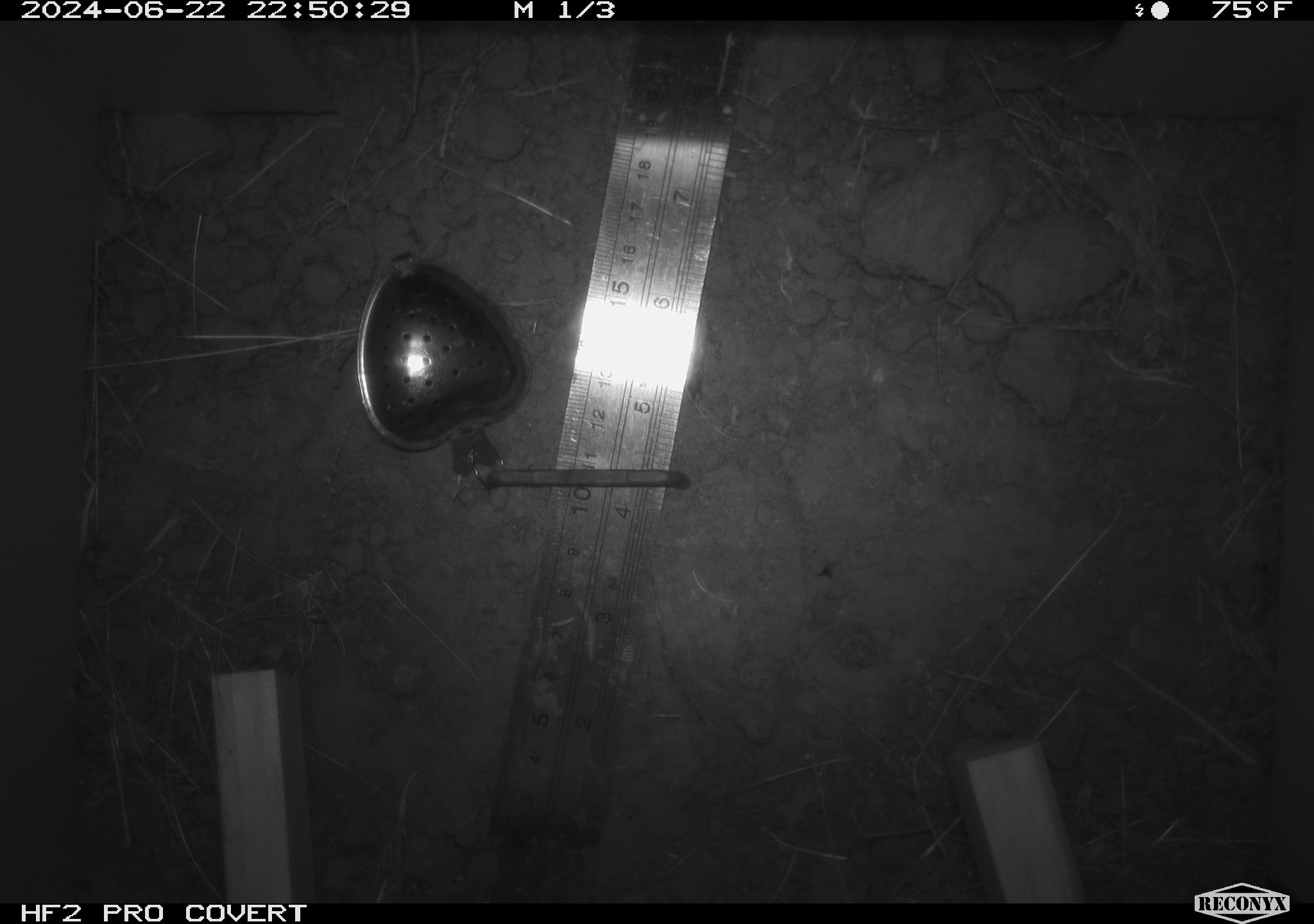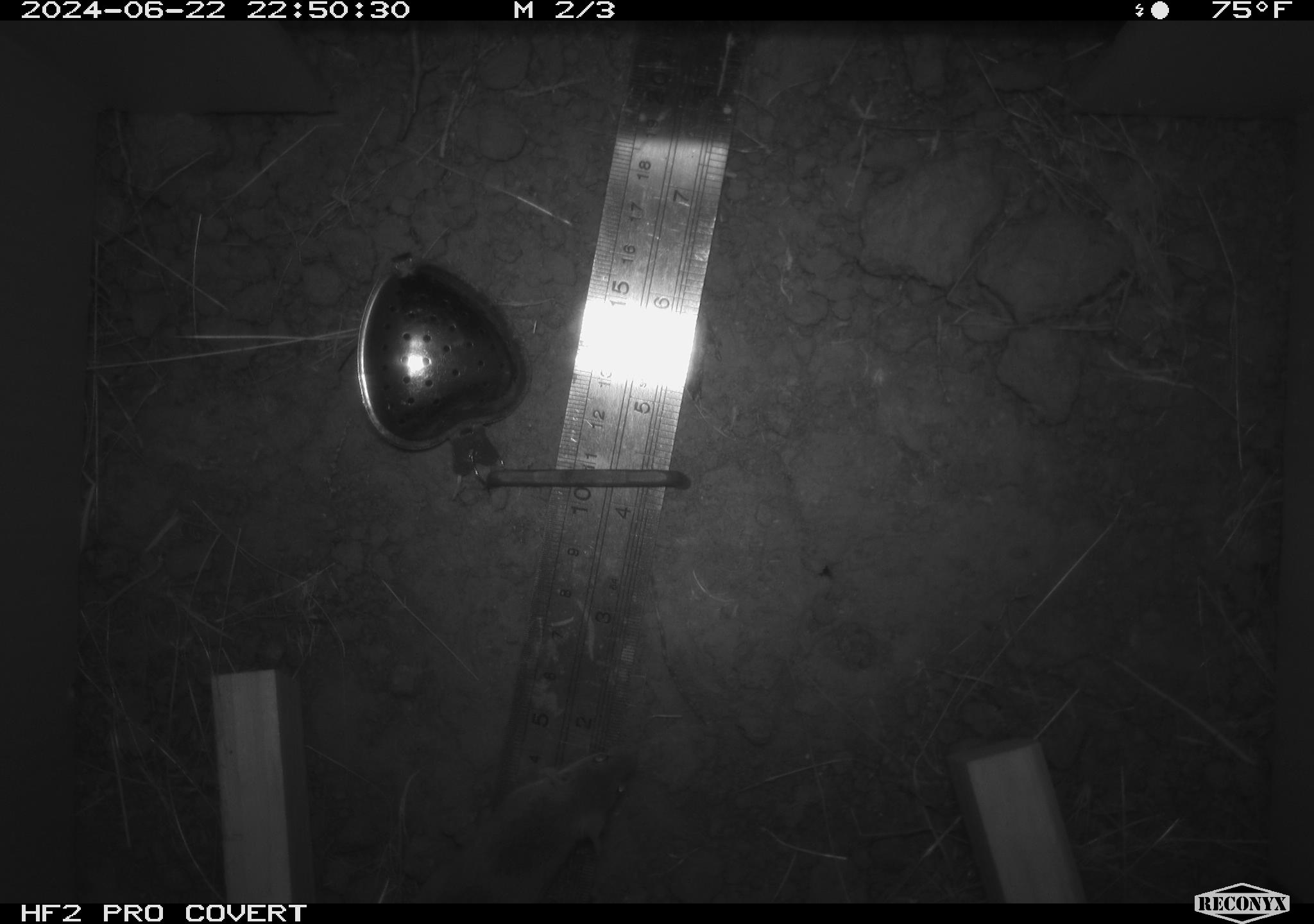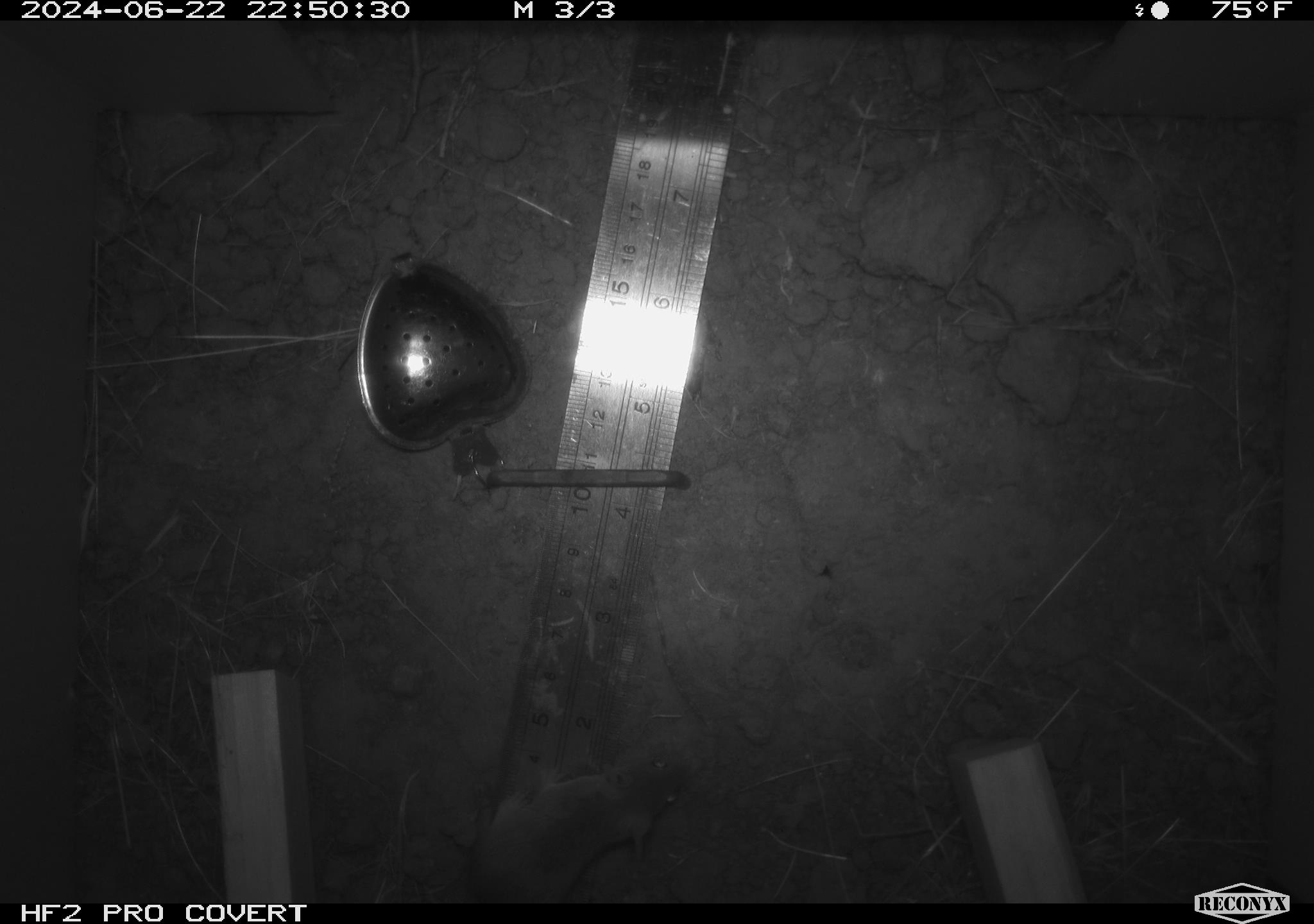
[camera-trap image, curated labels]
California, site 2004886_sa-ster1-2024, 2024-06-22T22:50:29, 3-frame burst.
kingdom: Animalia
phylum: Chordata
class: Mammalia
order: Rodentia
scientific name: Rodentia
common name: mouse species